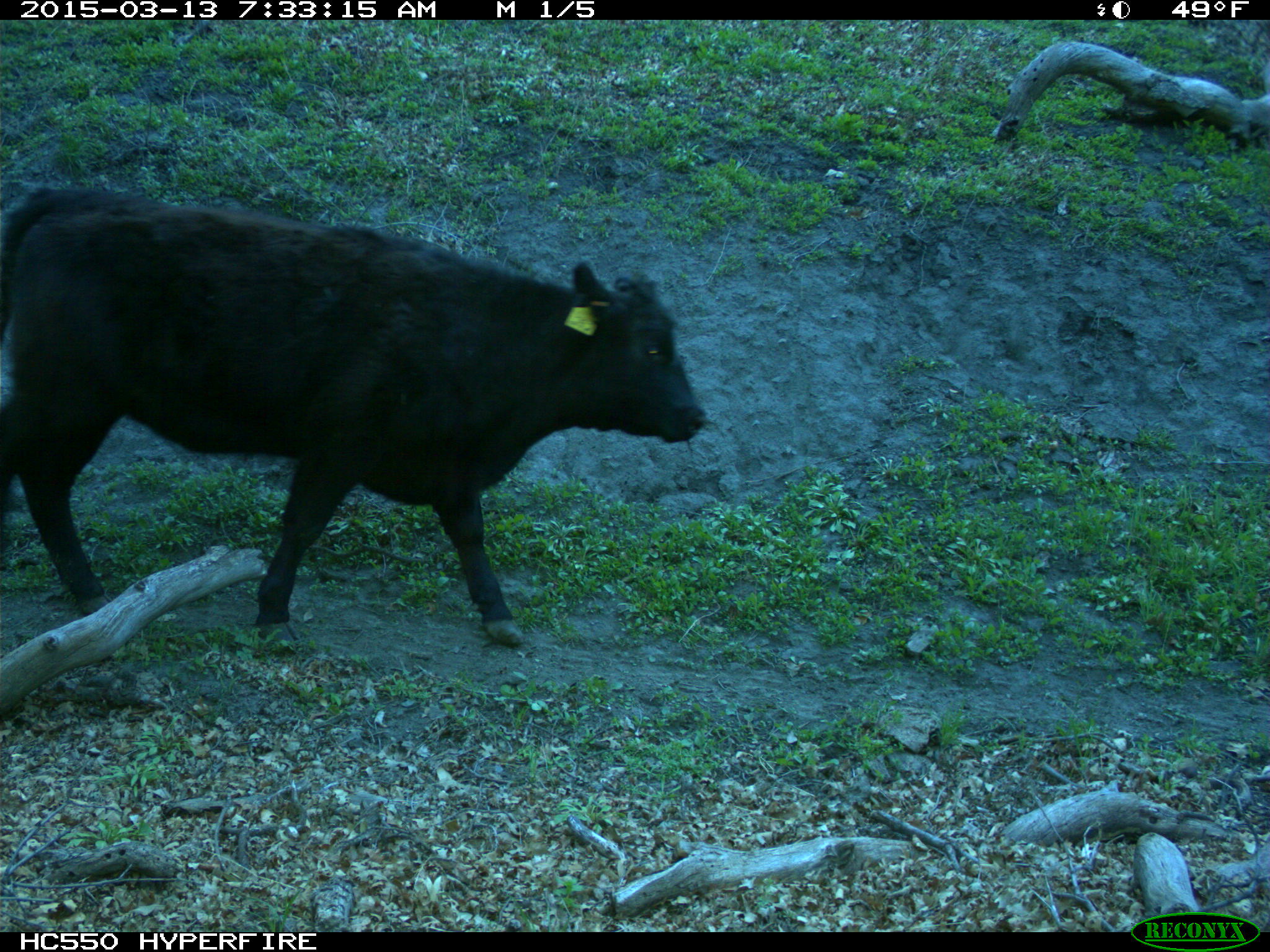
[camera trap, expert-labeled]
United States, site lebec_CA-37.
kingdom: Animalia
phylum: Chordata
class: Mammalia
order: Artiodactyla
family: Bovidae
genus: Bos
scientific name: Bos taurus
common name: domestic cow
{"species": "Bos taurus (domestic cow)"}